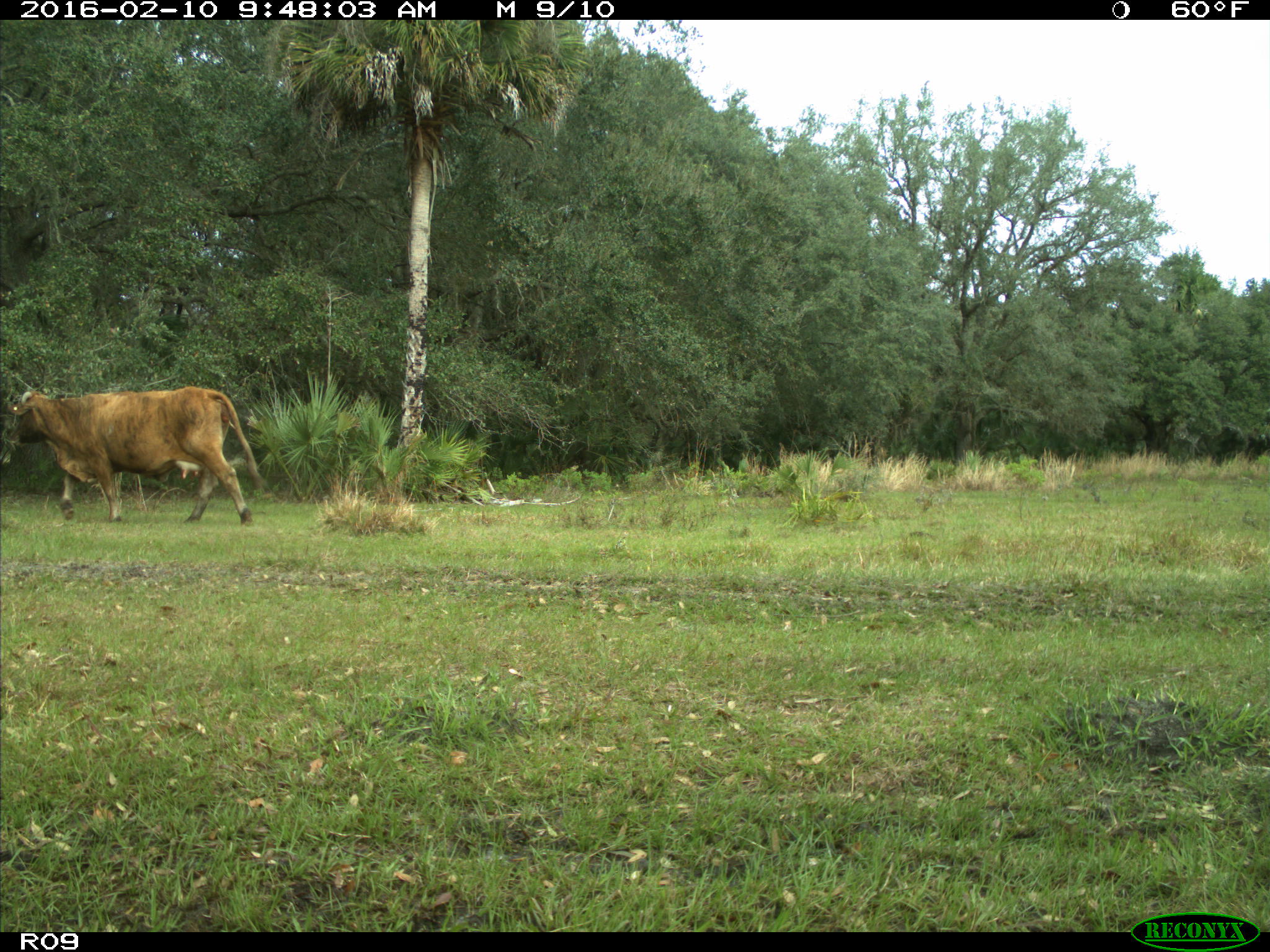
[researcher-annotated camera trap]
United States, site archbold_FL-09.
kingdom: Animalia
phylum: Chordata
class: Mammalia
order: Artiodactyla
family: Bovidae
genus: Bos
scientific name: Bos taurus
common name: domestic cow